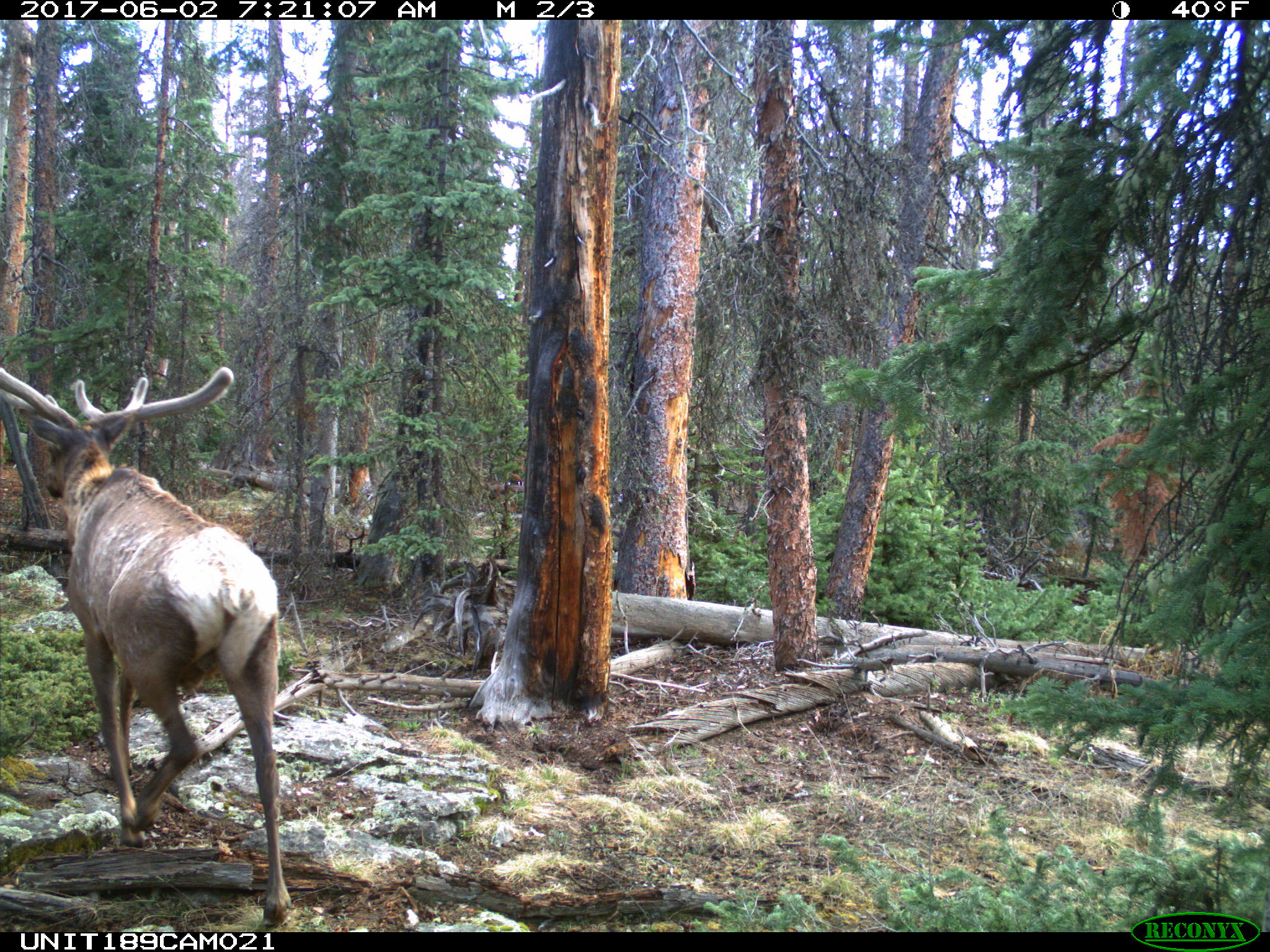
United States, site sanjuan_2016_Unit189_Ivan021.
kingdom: Animalia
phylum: Chordata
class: Mammalia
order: Artiodactyla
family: Cervidae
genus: Cervus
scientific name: Cervus elaphus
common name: red deer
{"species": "Cervus elaphus (red deer)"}